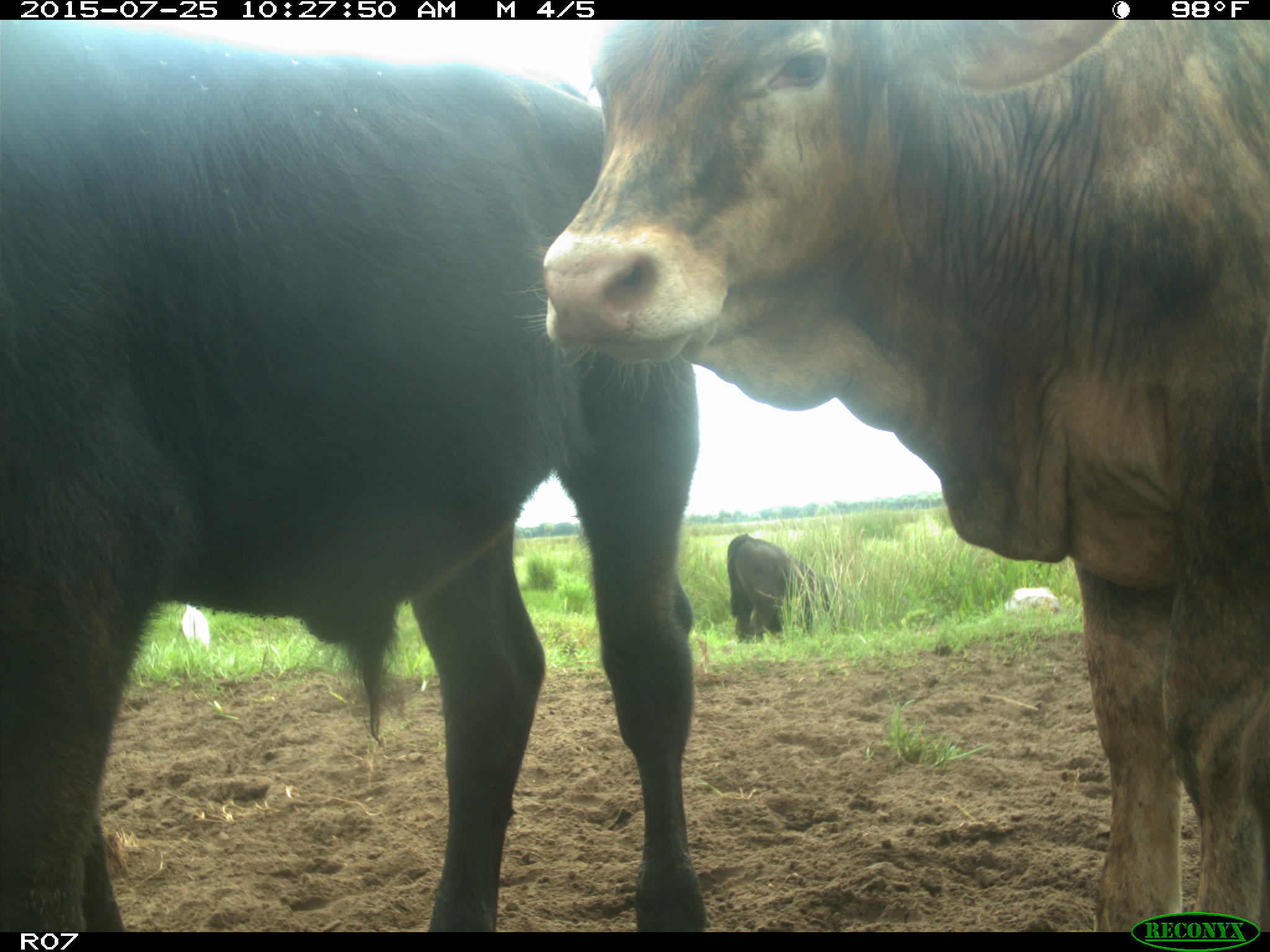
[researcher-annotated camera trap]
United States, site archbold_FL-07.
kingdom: Animalia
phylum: Chordata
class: Mammalia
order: Artiodactyla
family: Bovidae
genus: Bos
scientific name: Bos taurus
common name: domestic cow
Bos taurus (domestic cow).